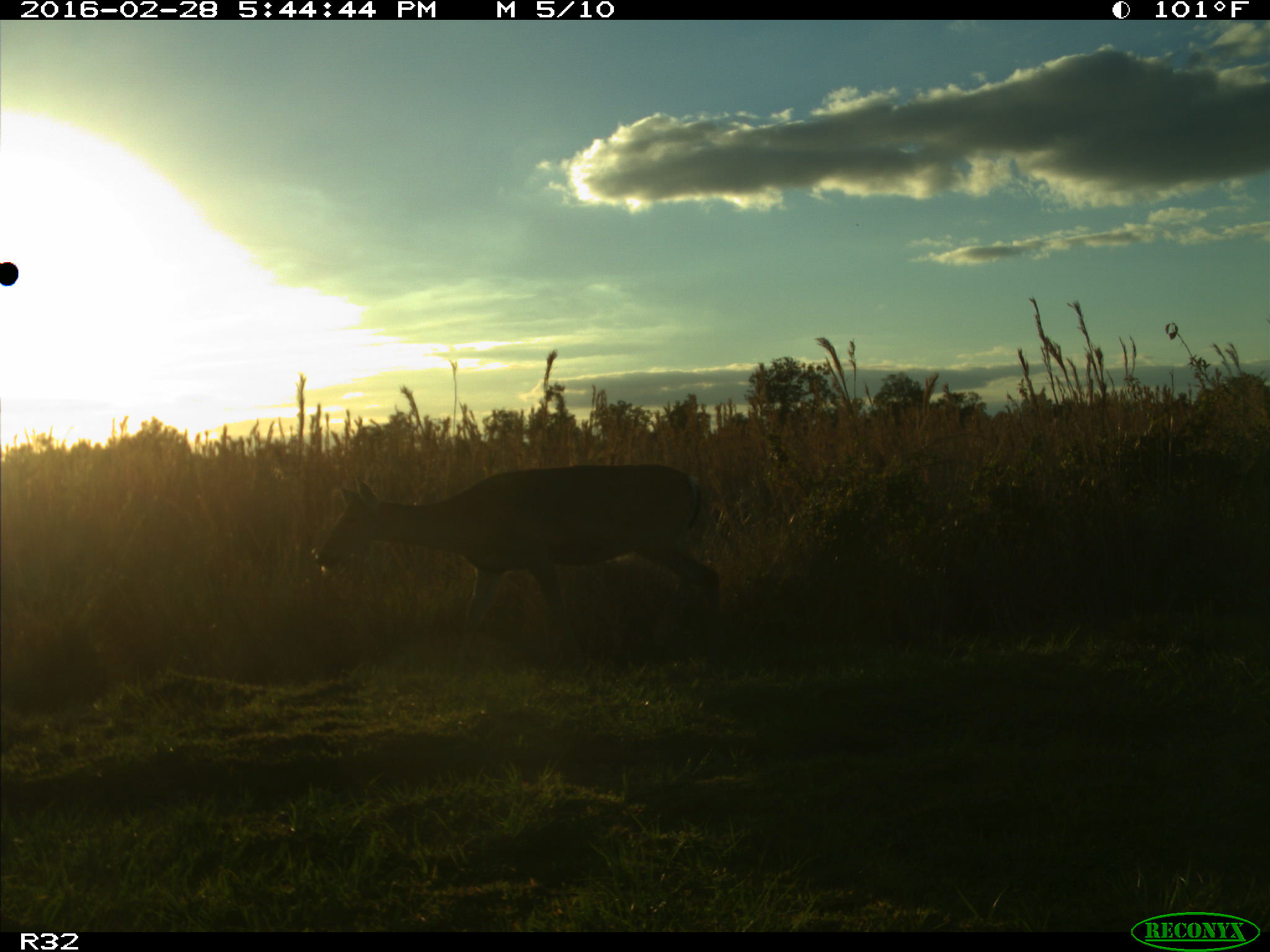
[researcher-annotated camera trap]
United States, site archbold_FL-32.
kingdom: Animalia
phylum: Chordata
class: Mammalia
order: Artiodactyla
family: Cervidae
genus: Odocoileus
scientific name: Odocoileus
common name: deer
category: unidentified deer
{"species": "unidentified deer (deer) (Odocoileus)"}